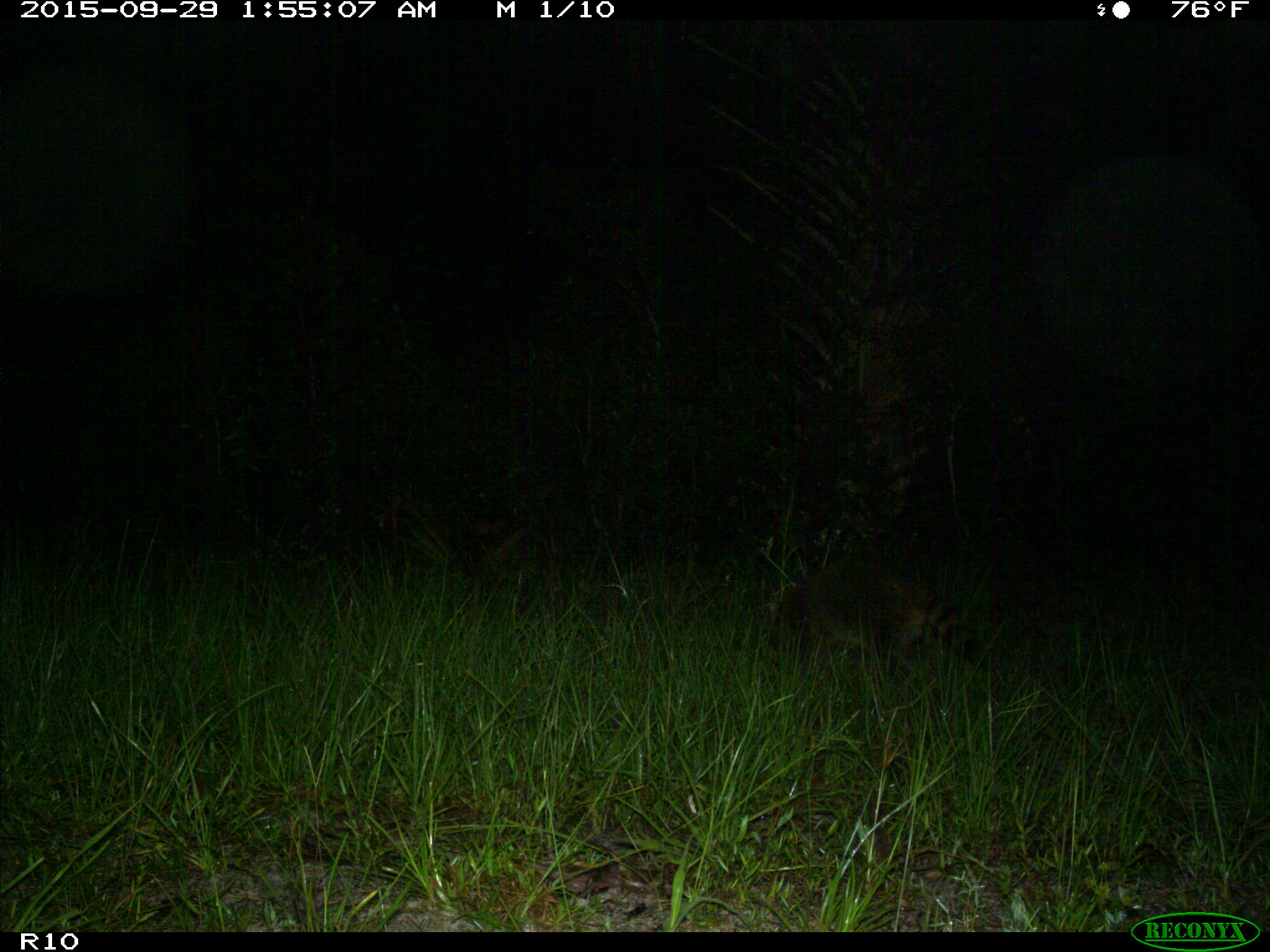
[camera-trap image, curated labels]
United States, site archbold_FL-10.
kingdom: Animalia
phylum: Chordata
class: Mammalia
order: Carnivora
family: Procyonidae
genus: Procyon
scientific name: Procyon lotor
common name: common raccoon